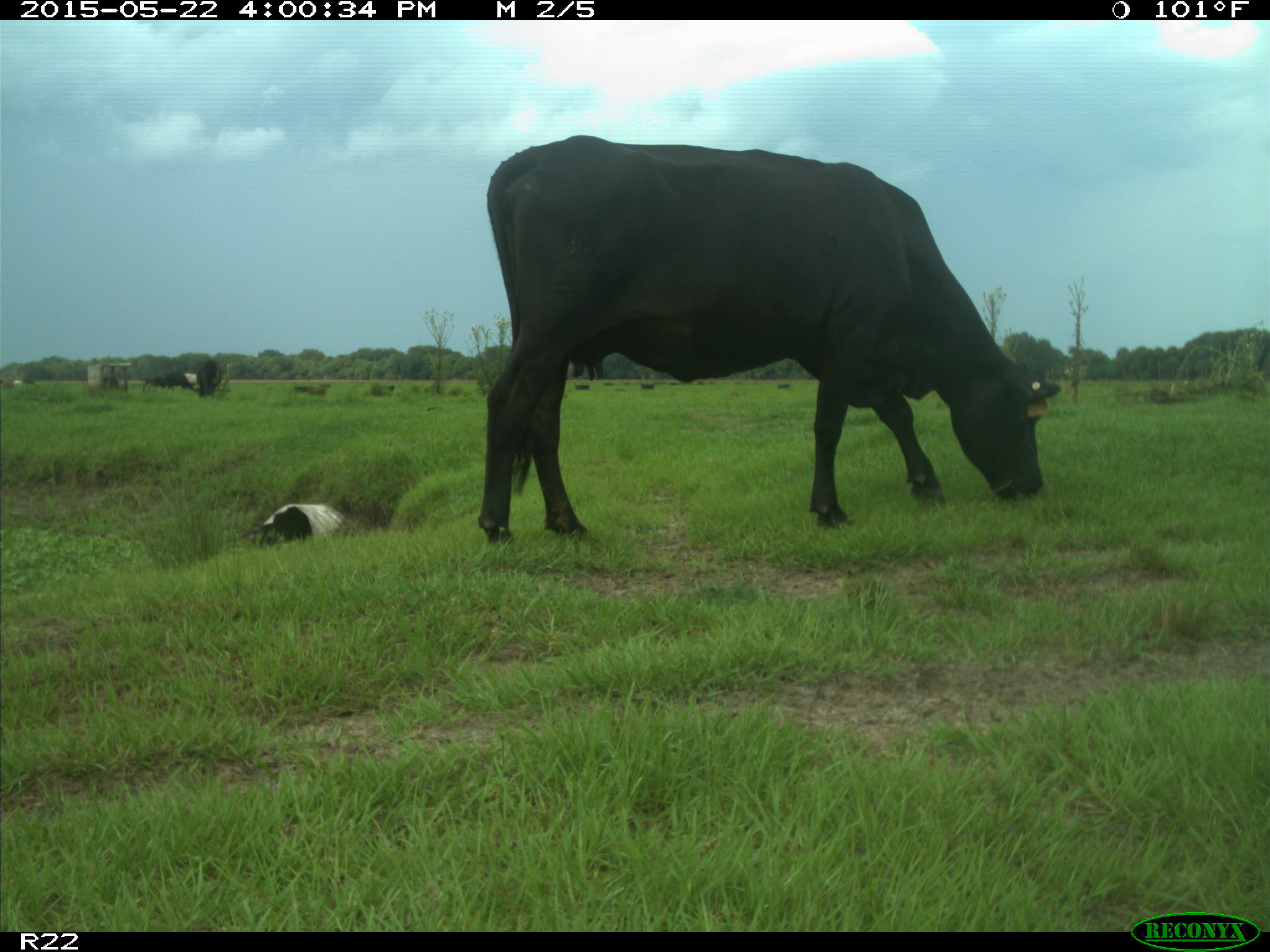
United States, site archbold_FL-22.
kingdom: Animalia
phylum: Chordata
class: Mammalia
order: Artiodactyla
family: Bovidae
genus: Bos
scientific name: Bos taurus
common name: domestic cow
Bos taurus (domestic cow).